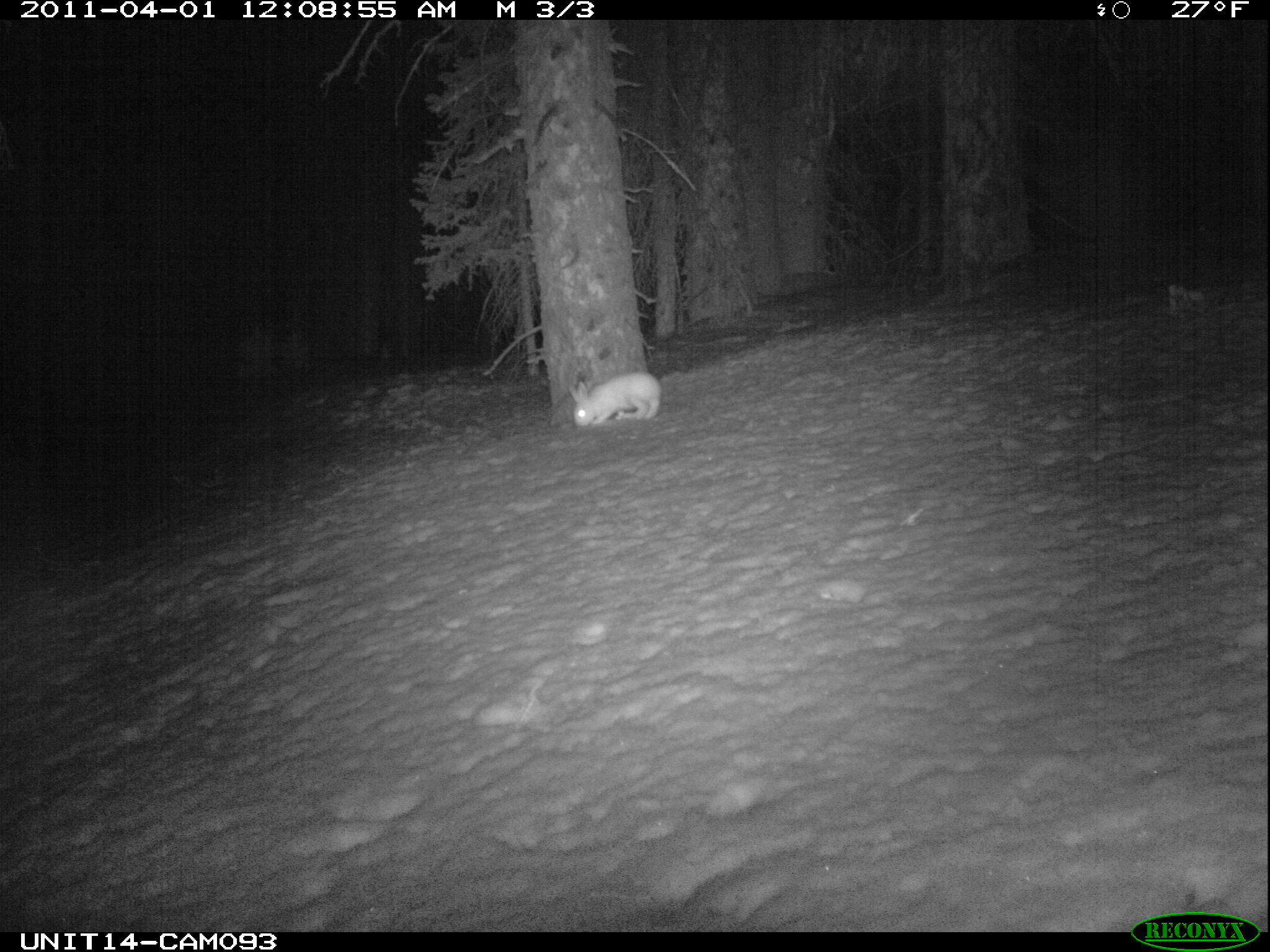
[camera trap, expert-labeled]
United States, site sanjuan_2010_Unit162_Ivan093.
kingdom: Animalia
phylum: Chordata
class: Mammalia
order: Lagomorpha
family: Leporidae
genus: Lepus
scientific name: Lepus americanus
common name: snowshoe hare